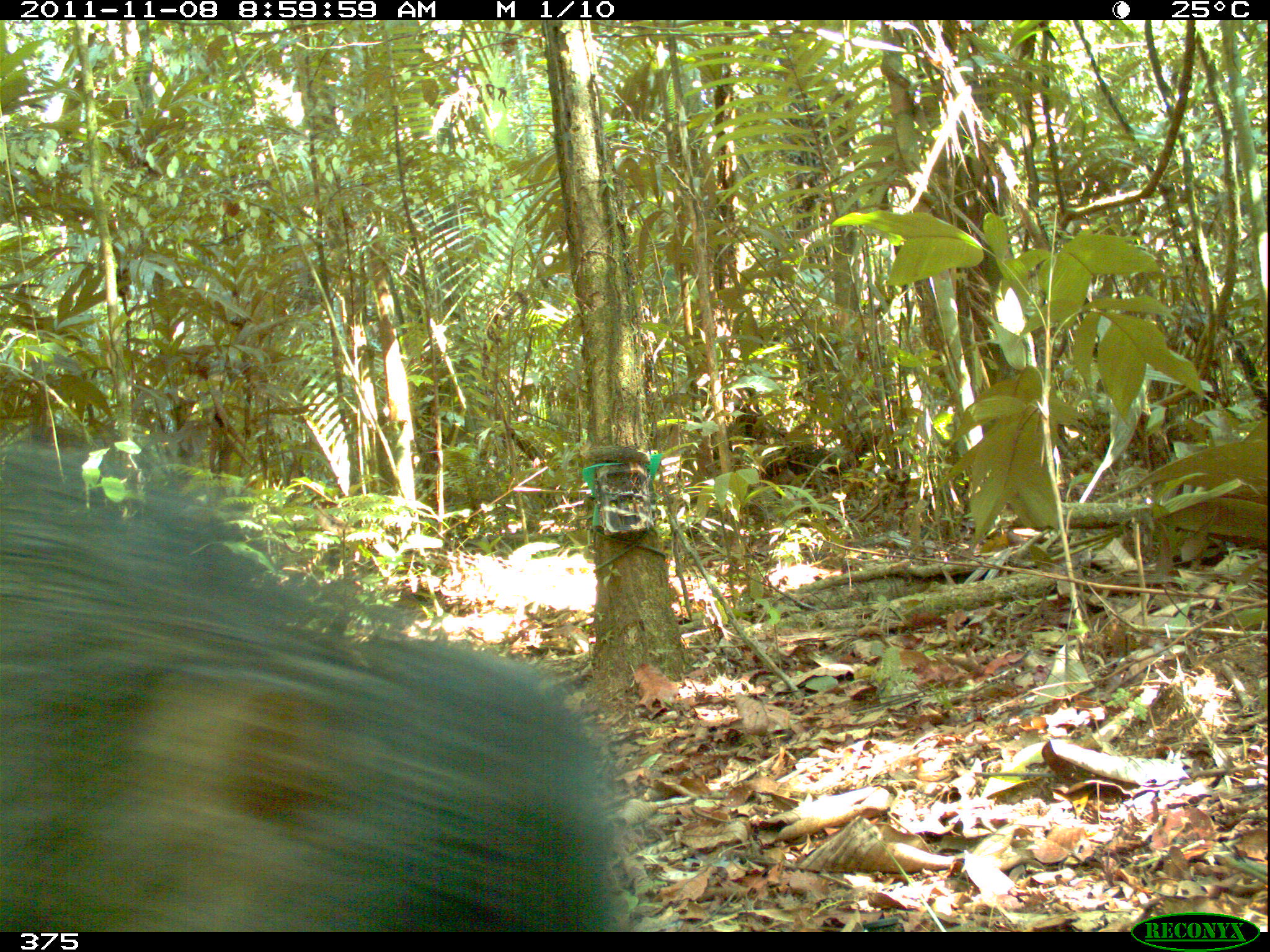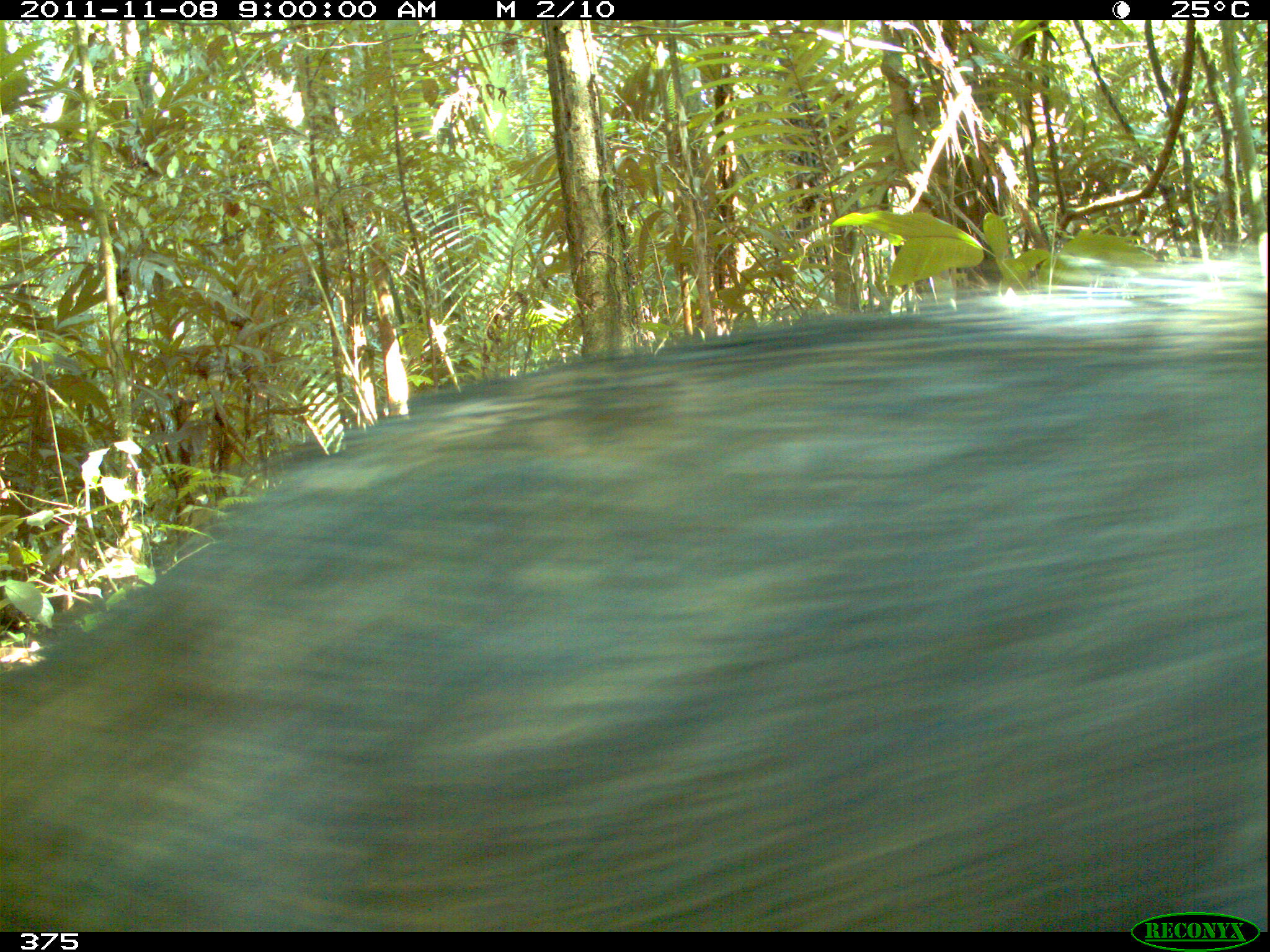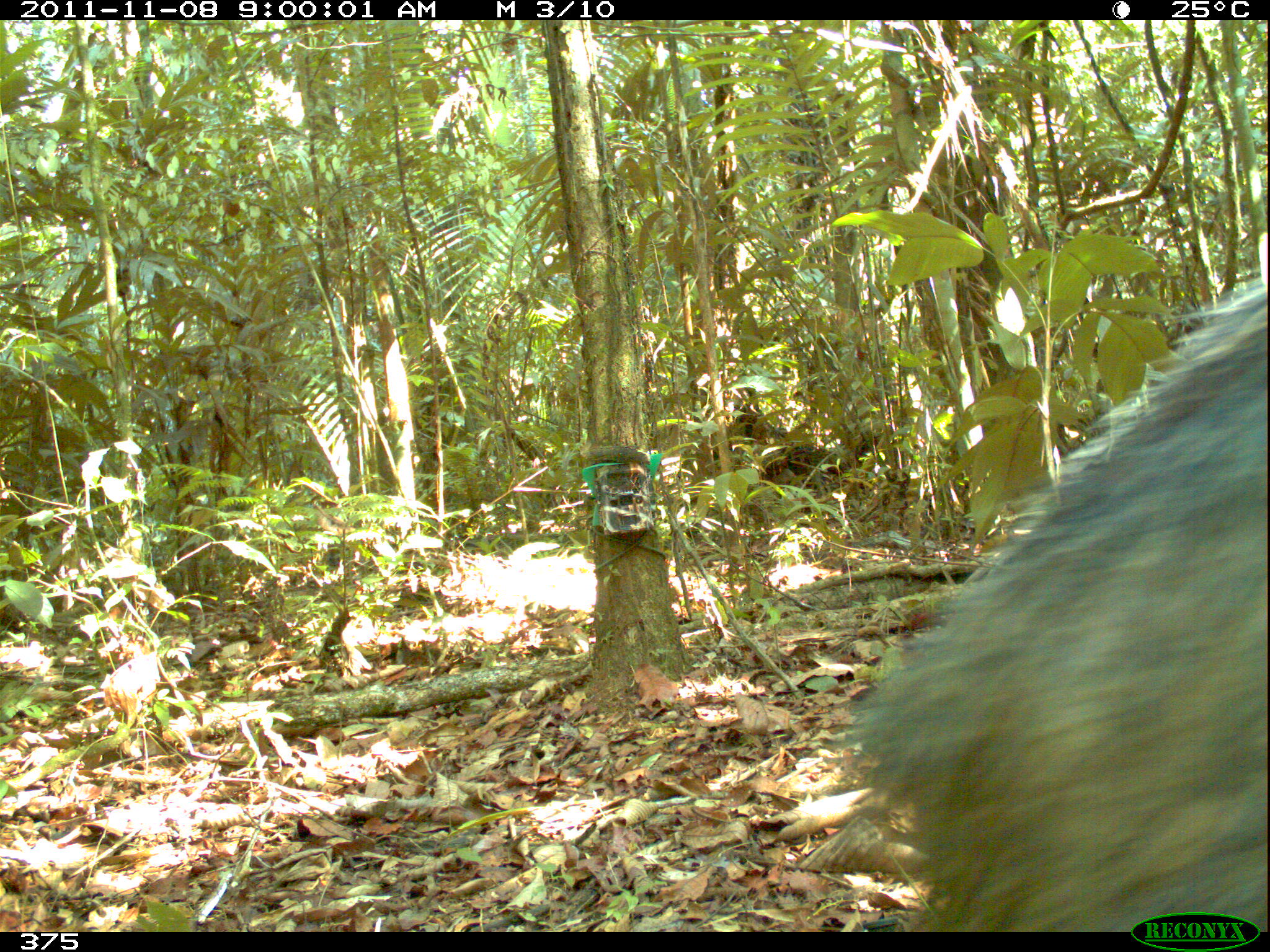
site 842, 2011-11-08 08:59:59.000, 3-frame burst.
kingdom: Animalia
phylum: Chordata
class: Mammalia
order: Artiodactyla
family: Tayassuidae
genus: Tayassu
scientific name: Tayassu pecari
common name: white-lipped peccary